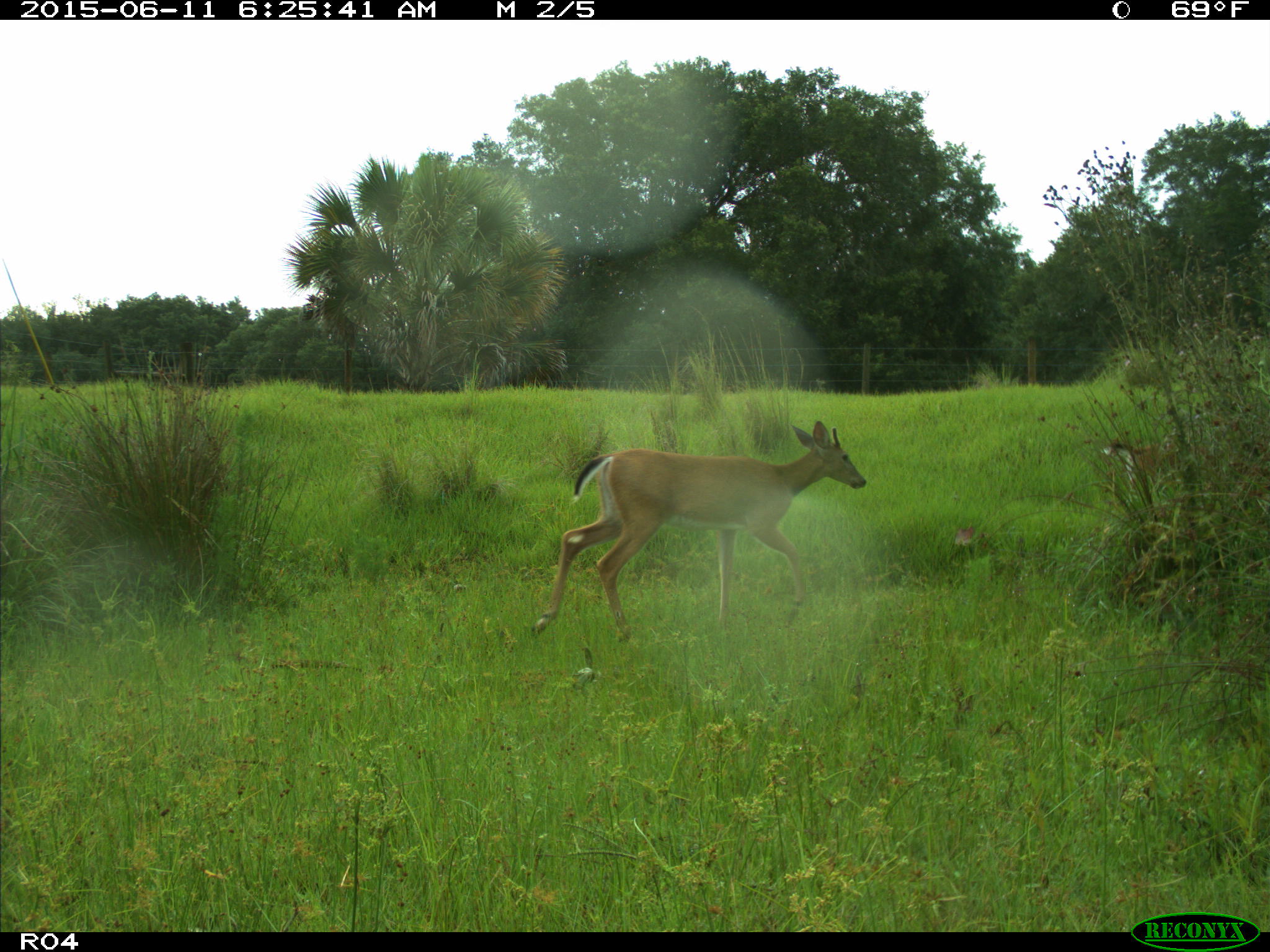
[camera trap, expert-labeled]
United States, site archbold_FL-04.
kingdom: Animalia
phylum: Chordata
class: Mammalia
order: Artiodactyla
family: Cervidae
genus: Odocoileus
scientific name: Odocoileus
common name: deer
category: unidentified deer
Unidentified deer (deer) (Odocoileus).